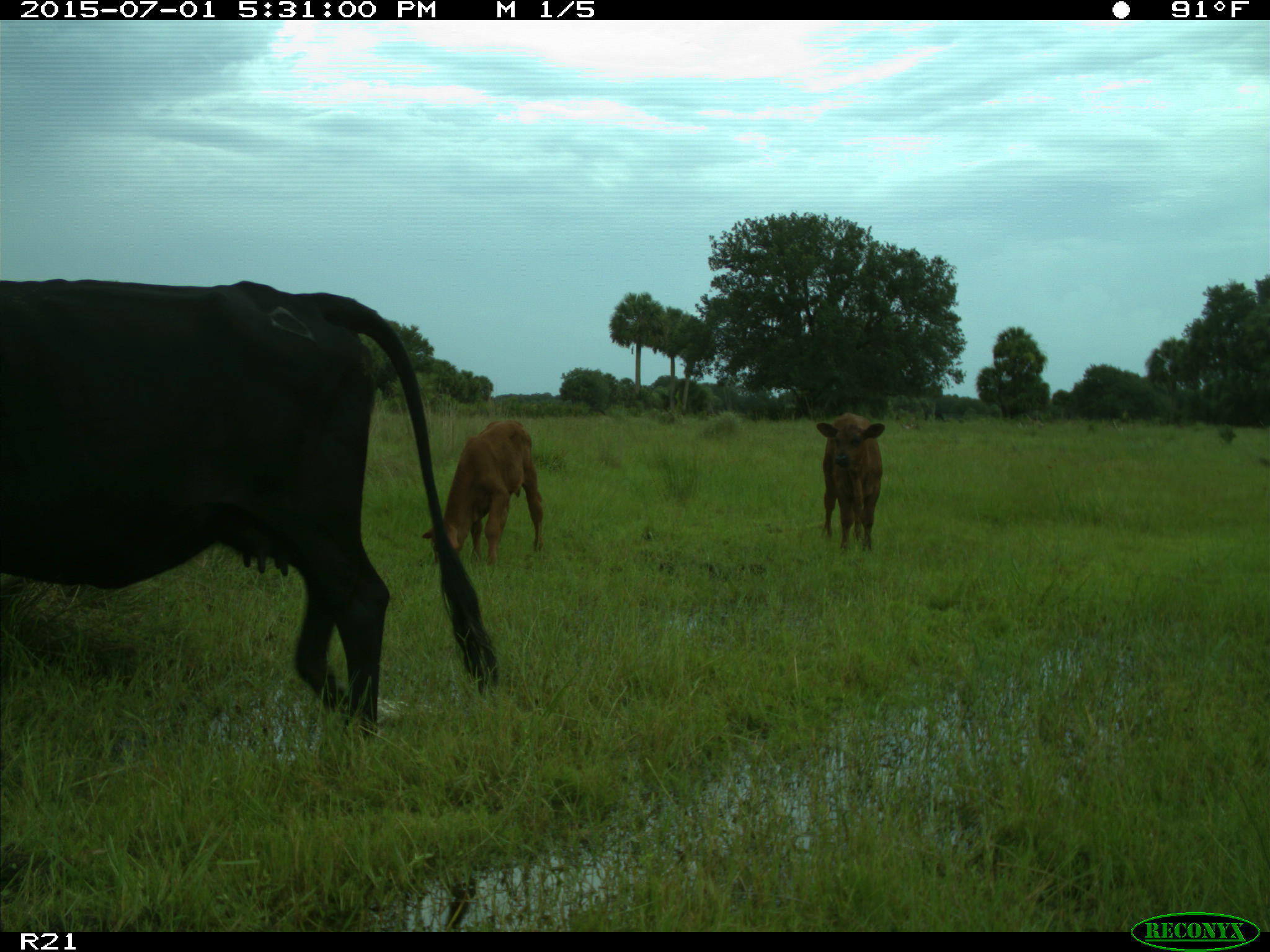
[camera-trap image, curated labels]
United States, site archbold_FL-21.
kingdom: Animalia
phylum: Chordata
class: Mammalia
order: Artiodactyla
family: Bovidae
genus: Bos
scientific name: Bos taurus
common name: domestic cow